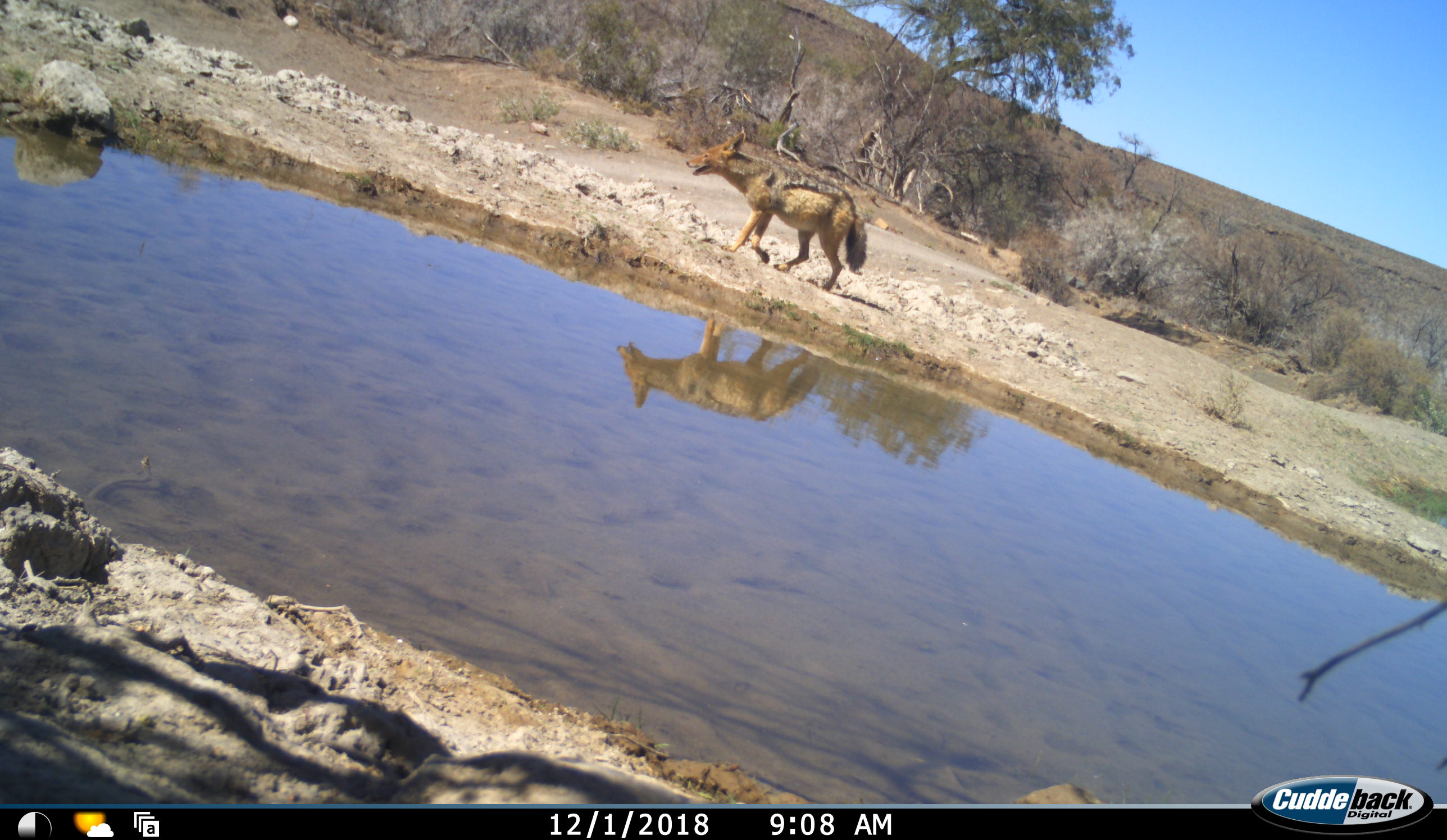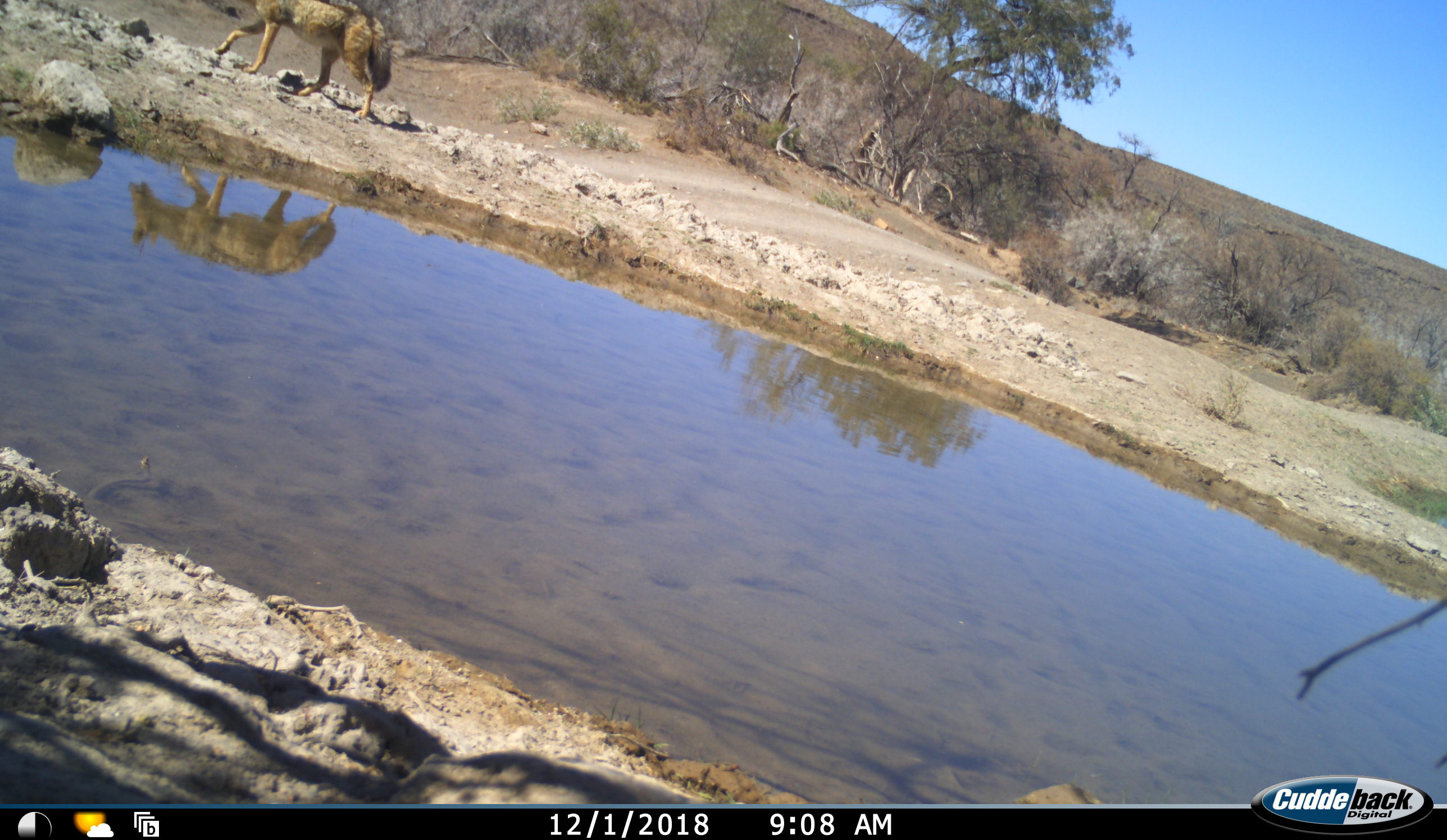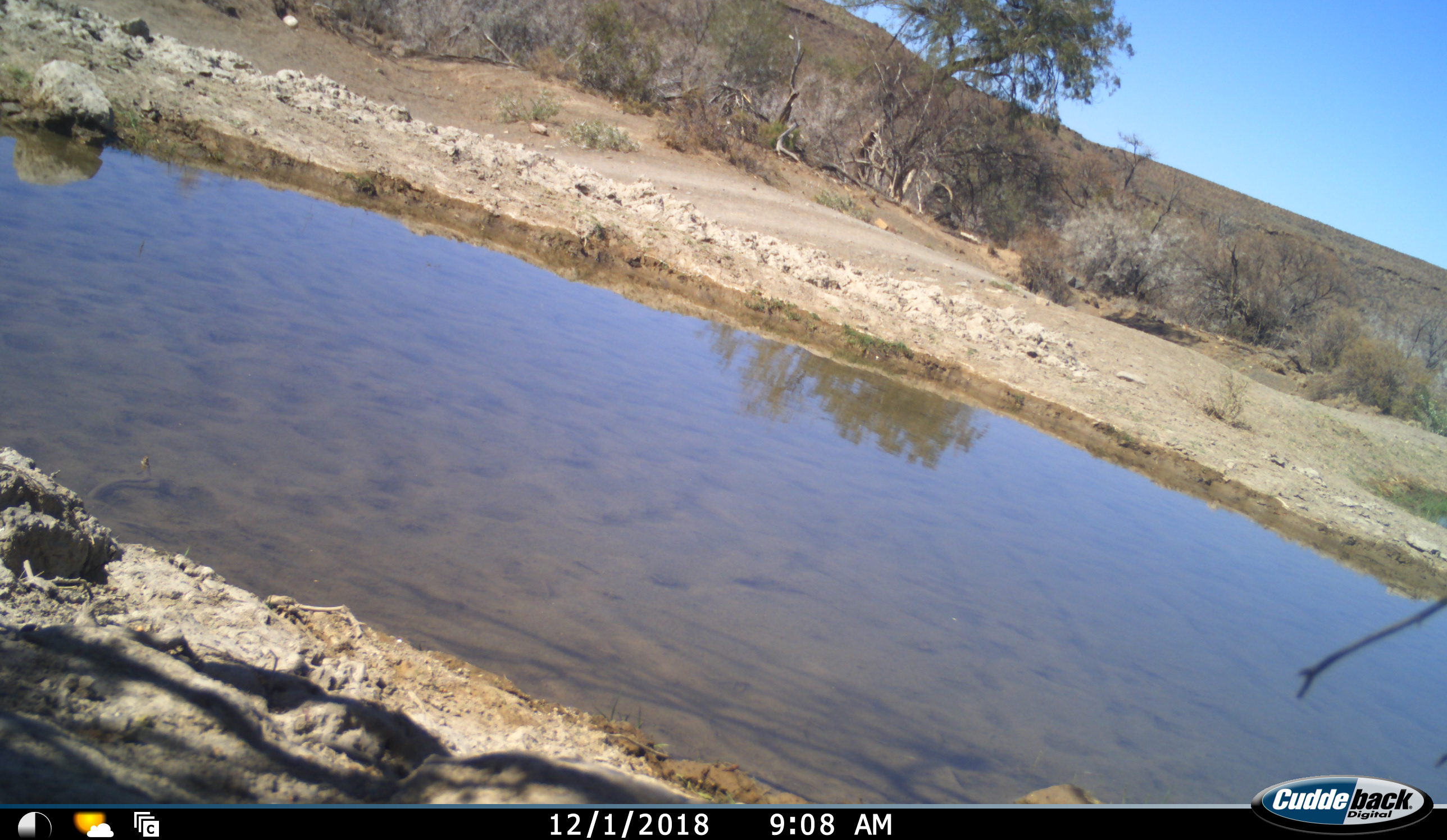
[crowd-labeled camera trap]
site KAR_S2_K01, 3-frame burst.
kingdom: Animalia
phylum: Chordata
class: Mammalia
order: Carnivora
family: Canidae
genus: Lupulella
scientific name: Lupulella mesomelas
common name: black-backed jackal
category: jackalblackbacked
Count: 1.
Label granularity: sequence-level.